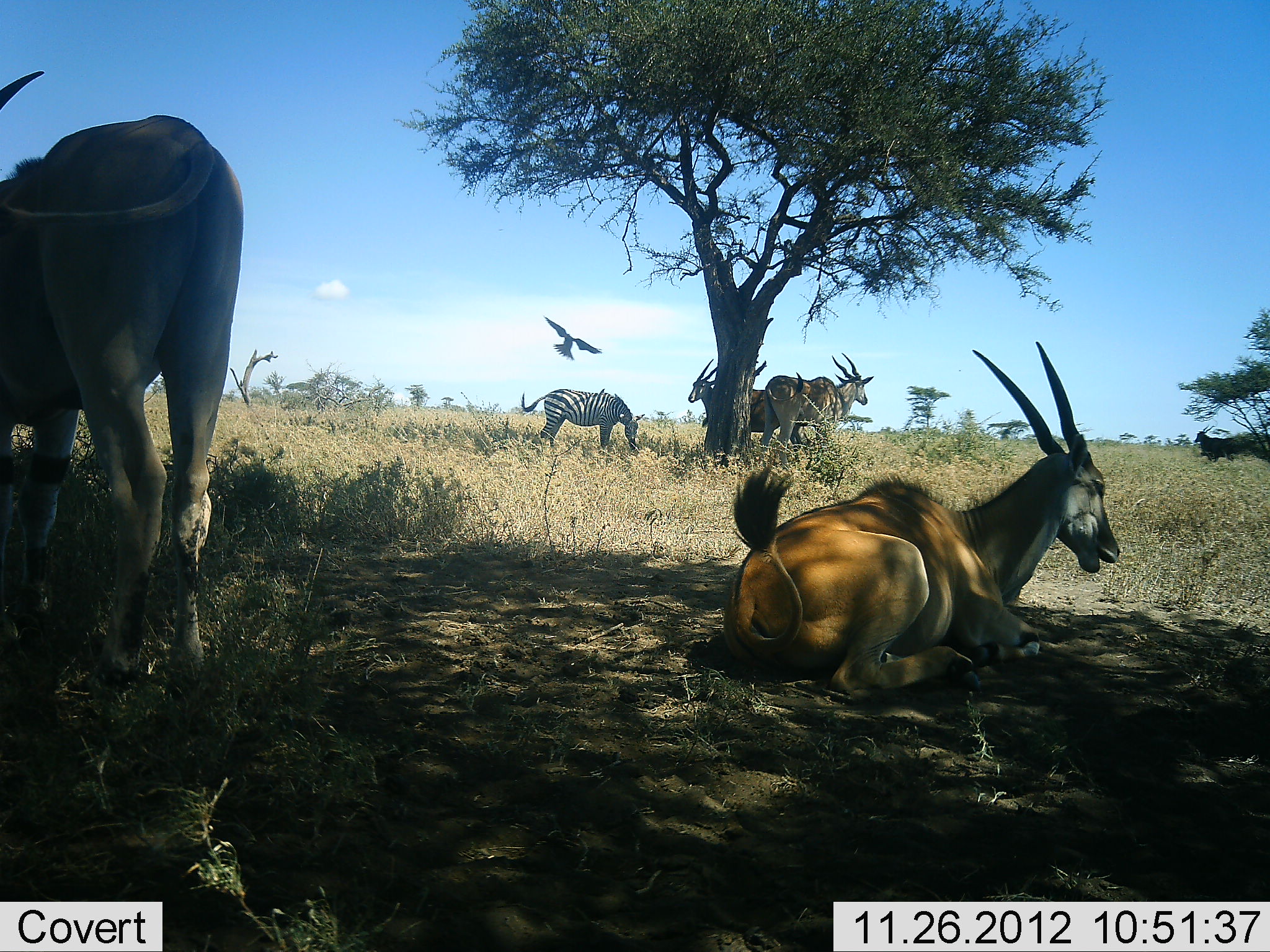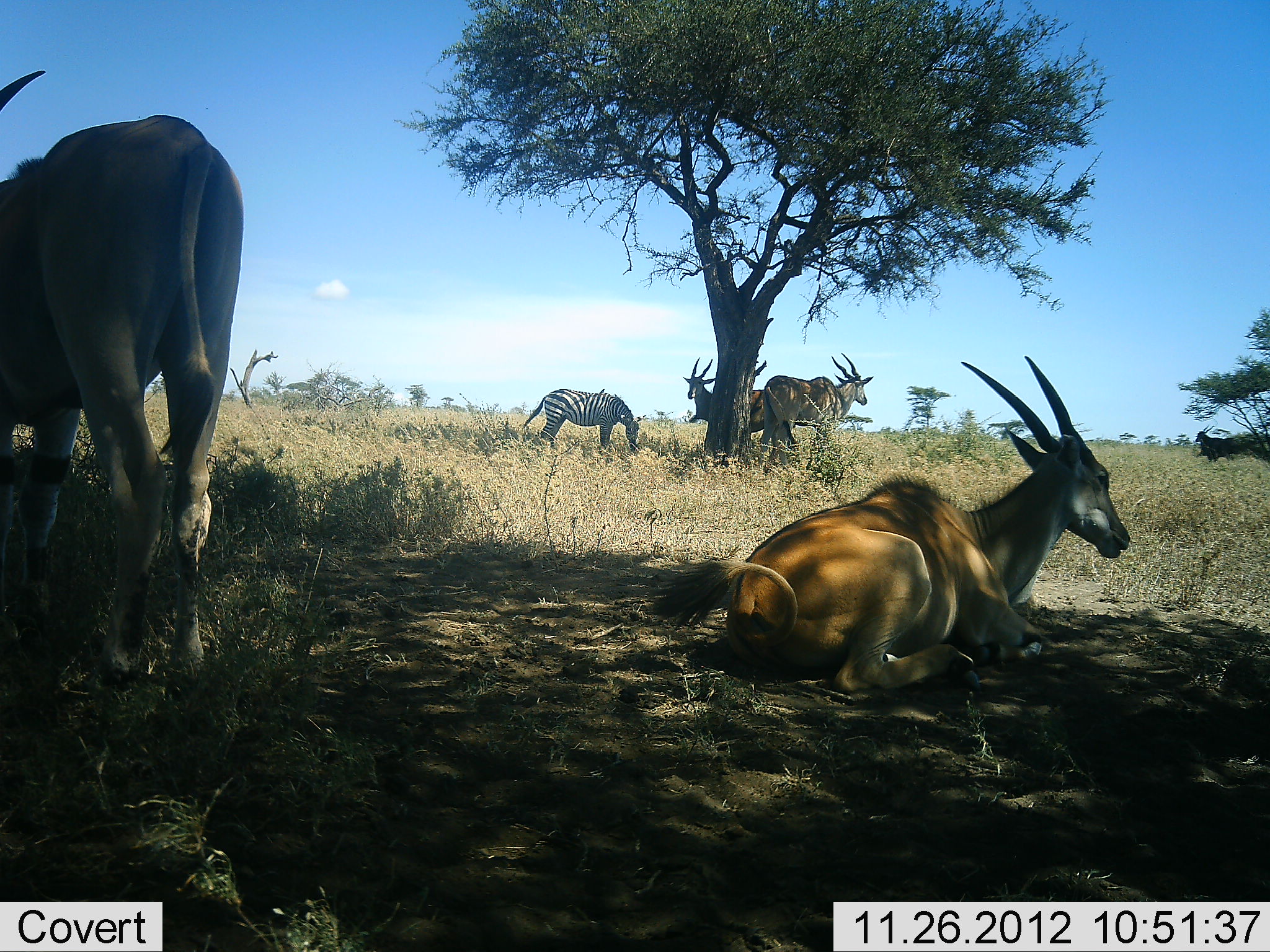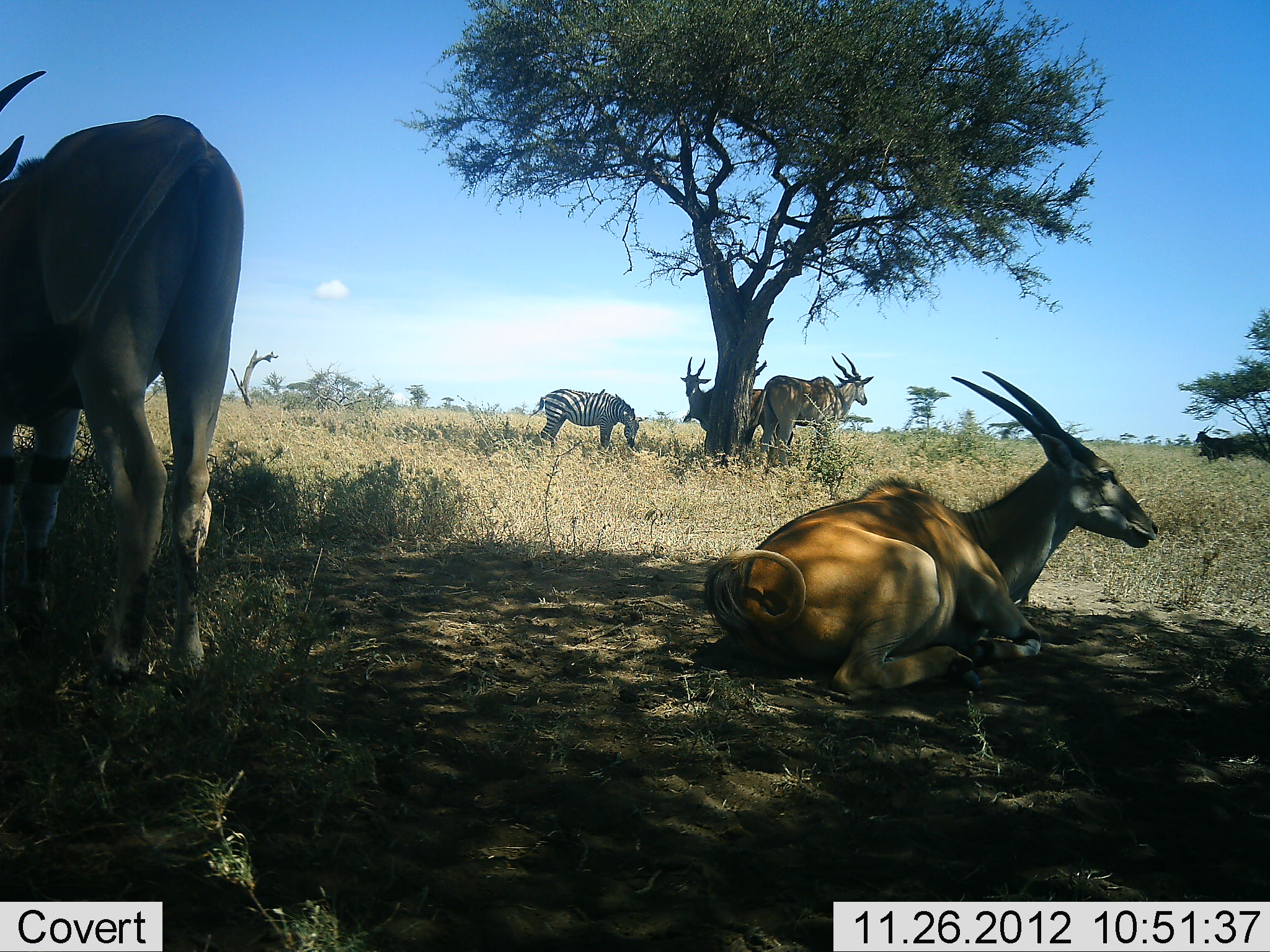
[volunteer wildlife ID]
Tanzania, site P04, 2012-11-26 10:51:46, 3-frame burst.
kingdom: Animalia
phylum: Chordata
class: Mammalia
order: Artiodactyla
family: Bovidae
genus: Tragelaphus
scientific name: Tragelaphus oryx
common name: eland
Eland (Tragelaphus oryx), count 5. Behavior (volunteer vote fractions): standing 81%, resting 100%, moving 12%, interacting 0%. Young present (vote fraction): 0%. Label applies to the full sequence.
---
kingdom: Animalia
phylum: Chordata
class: Aves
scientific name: Aves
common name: bird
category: otherbird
Otherbird (bird) (Aves), count 1. Behavior (volunteer vote fractions): standing 0%, resting 0%, moving 100%, interacting 0%. Young present (vote fraction): 0%. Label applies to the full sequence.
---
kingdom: Animalia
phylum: Chordata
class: Mammalia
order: Perissodactyla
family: Equidae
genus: Equus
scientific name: Equus quagga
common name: plains zebra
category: zebra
Zebra (plains zebra) (Equus quagga), count 1. Behavior (volunteer vote fractions): standing 19%, resting 0%, moving 0%, interacting 0%. Young present (vote fraction): 0%. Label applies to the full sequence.